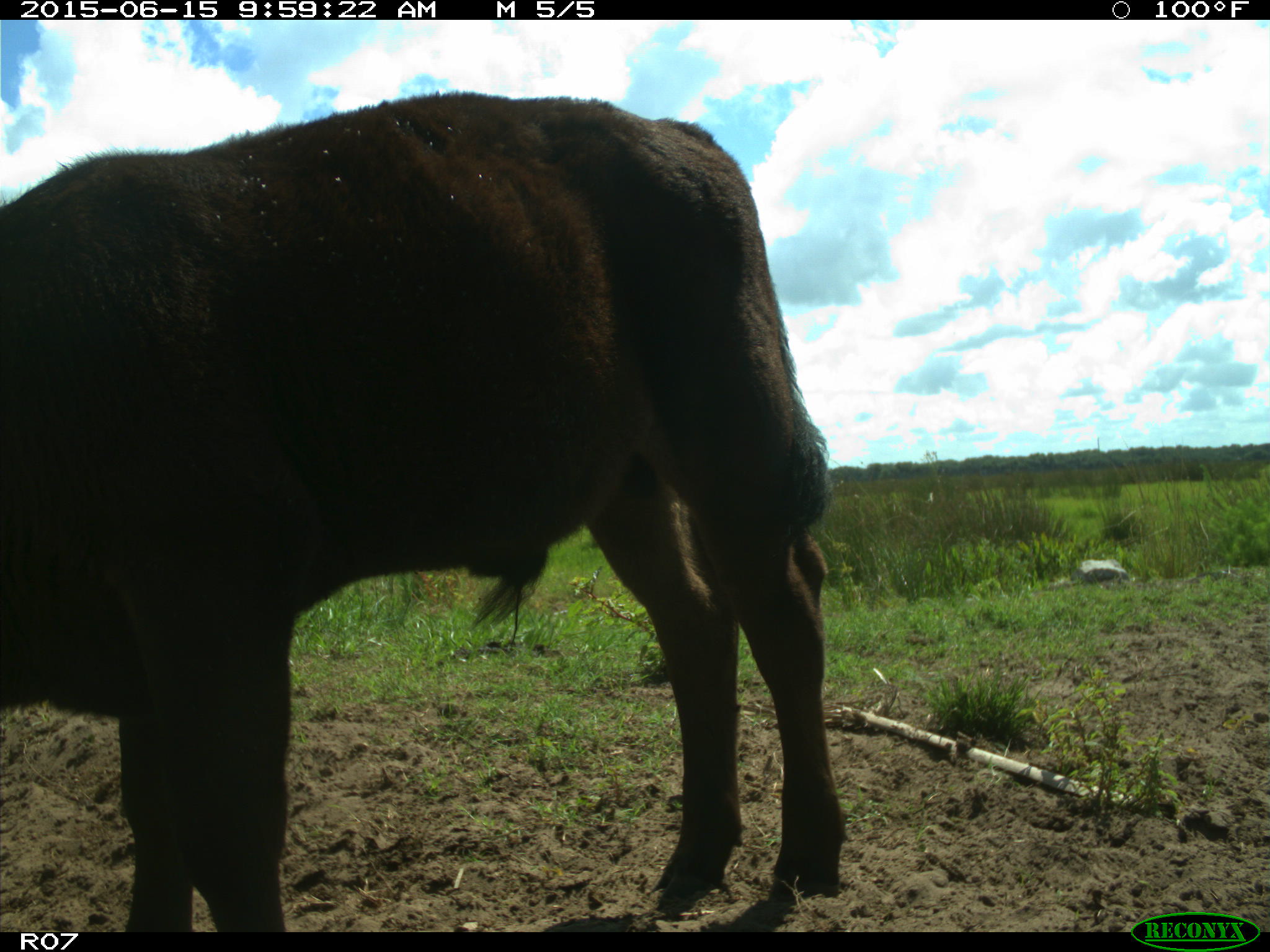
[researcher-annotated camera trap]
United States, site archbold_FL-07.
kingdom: Animalia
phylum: Chordata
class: Mammalia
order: Artiodactyla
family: Bovidae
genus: Bos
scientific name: Bos taurus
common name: domestic cow